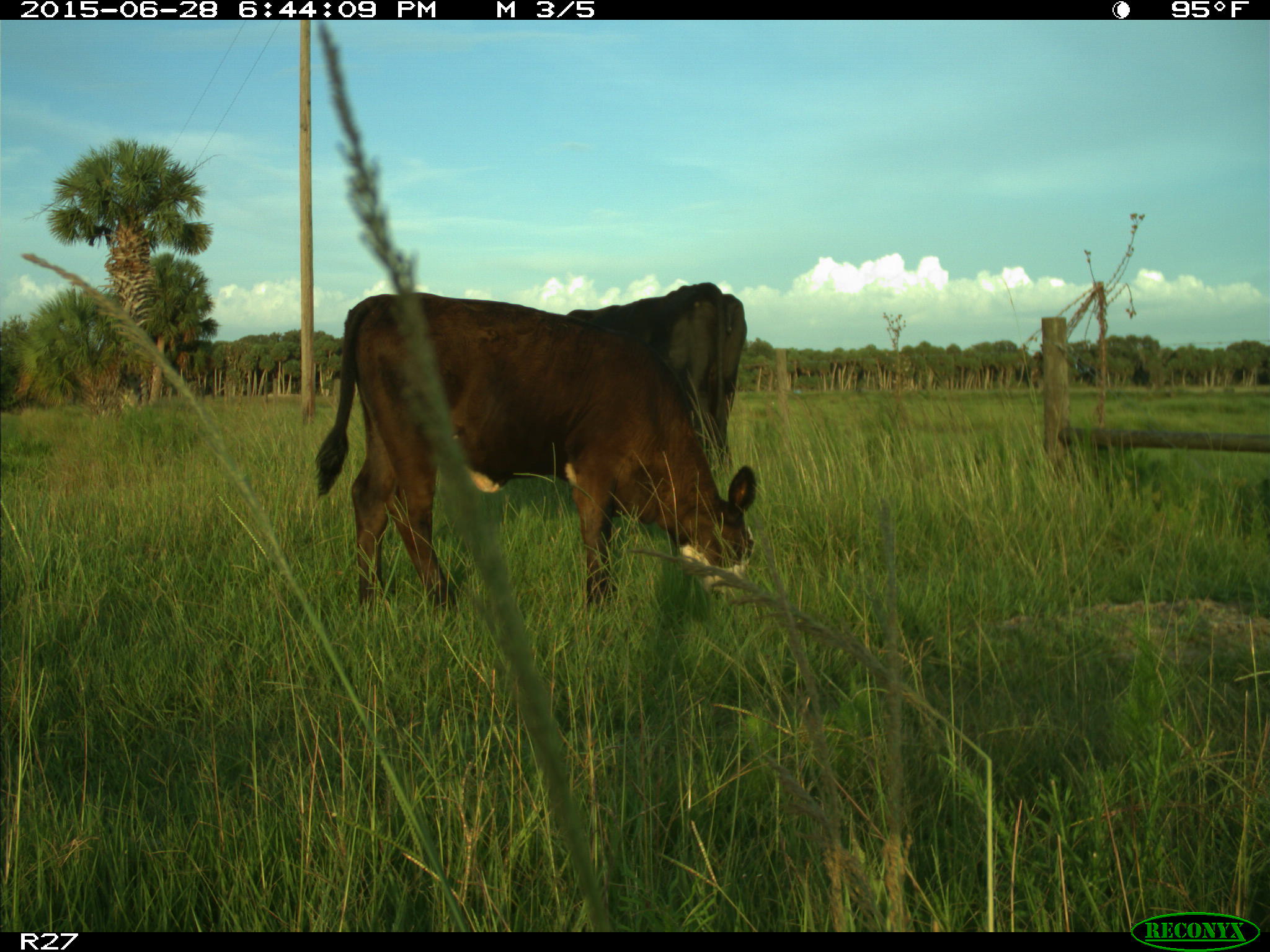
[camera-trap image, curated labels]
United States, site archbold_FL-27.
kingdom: Animalia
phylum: Chordata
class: Mammalia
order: Artiodactyla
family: Bovidae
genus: Bos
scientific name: Bos taurus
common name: domestic cow